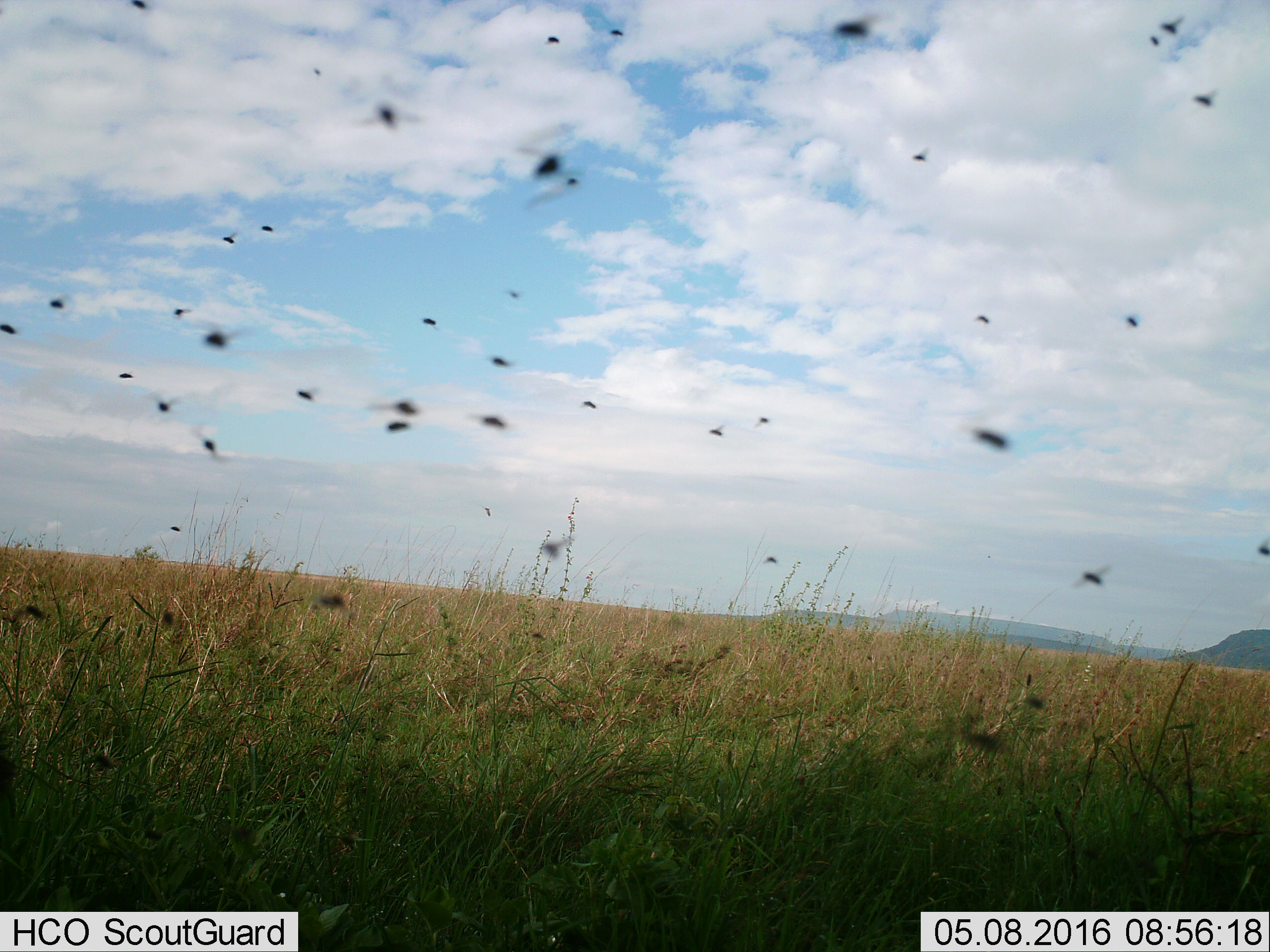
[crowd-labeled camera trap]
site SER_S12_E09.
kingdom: Animalia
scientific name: Animalia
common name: insect or spider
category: insectspider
Insectspider (insect or spider) (Animalia), count 11-50. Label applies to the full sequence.